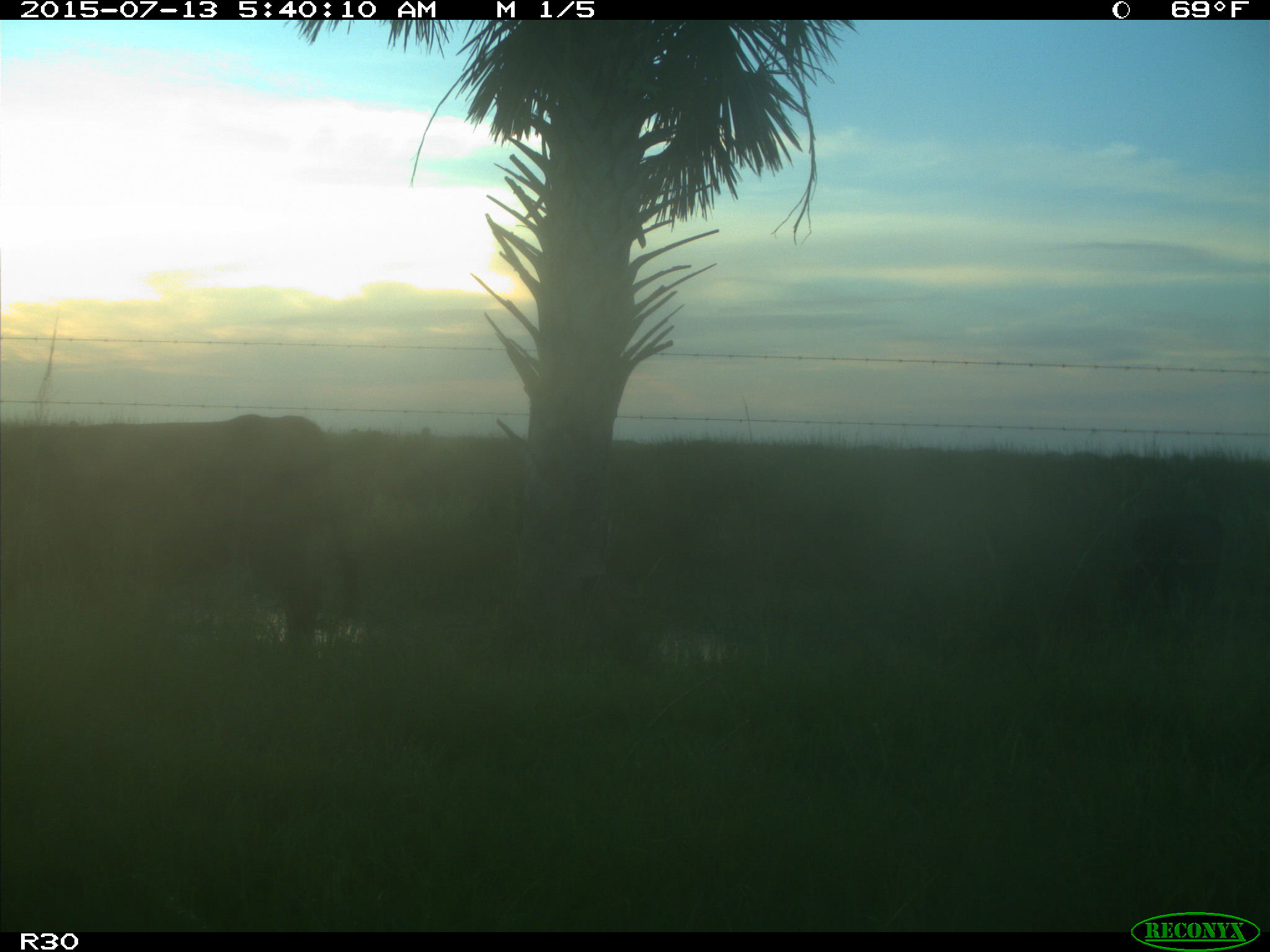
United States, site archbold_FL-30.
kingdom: Animalia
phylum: Chordata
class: Mammalia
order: Artiodactyla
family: Bovidae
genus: Bos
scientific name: Bos taurus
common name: domestic cow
Bos taurus (domestic cow).